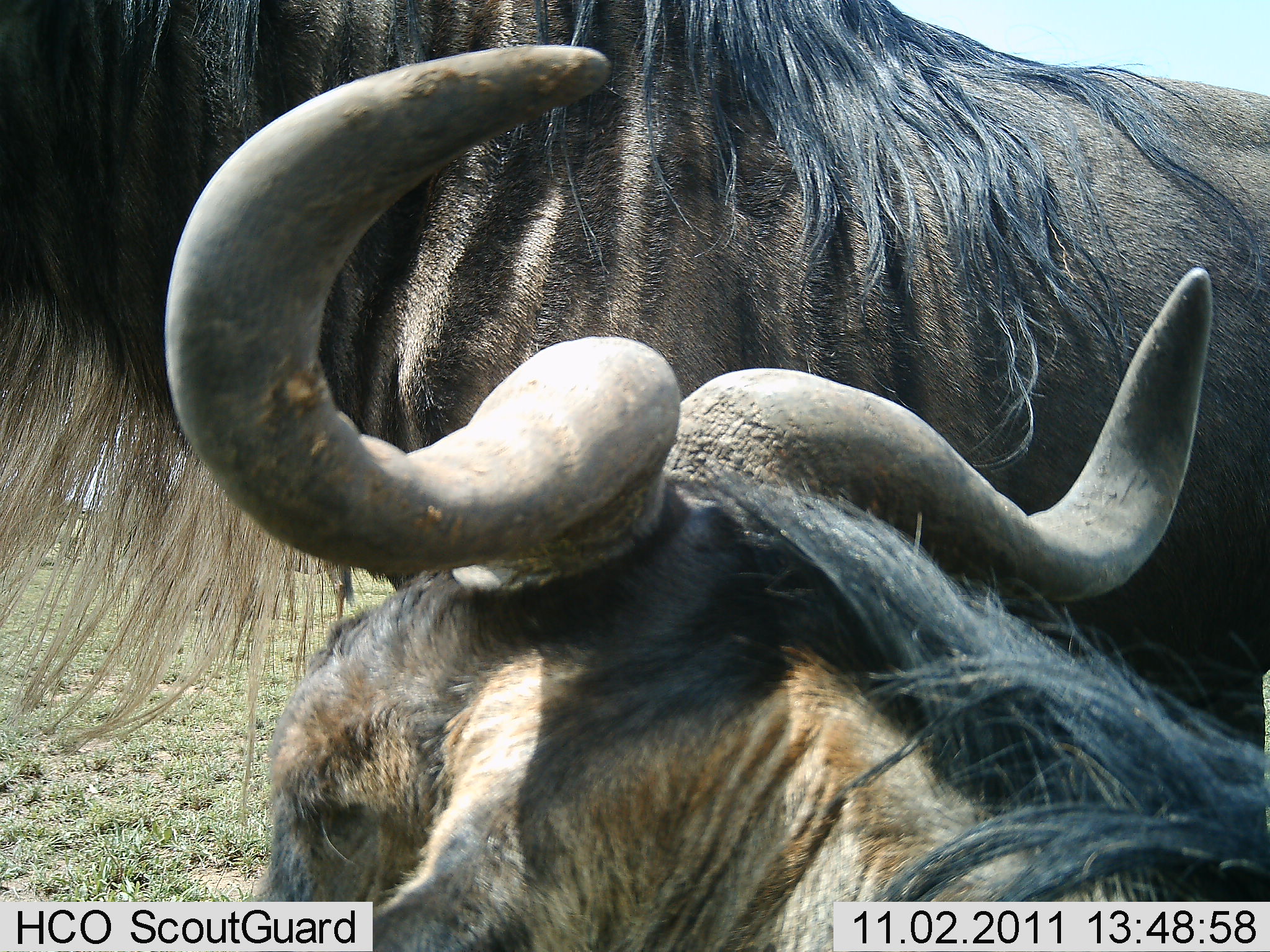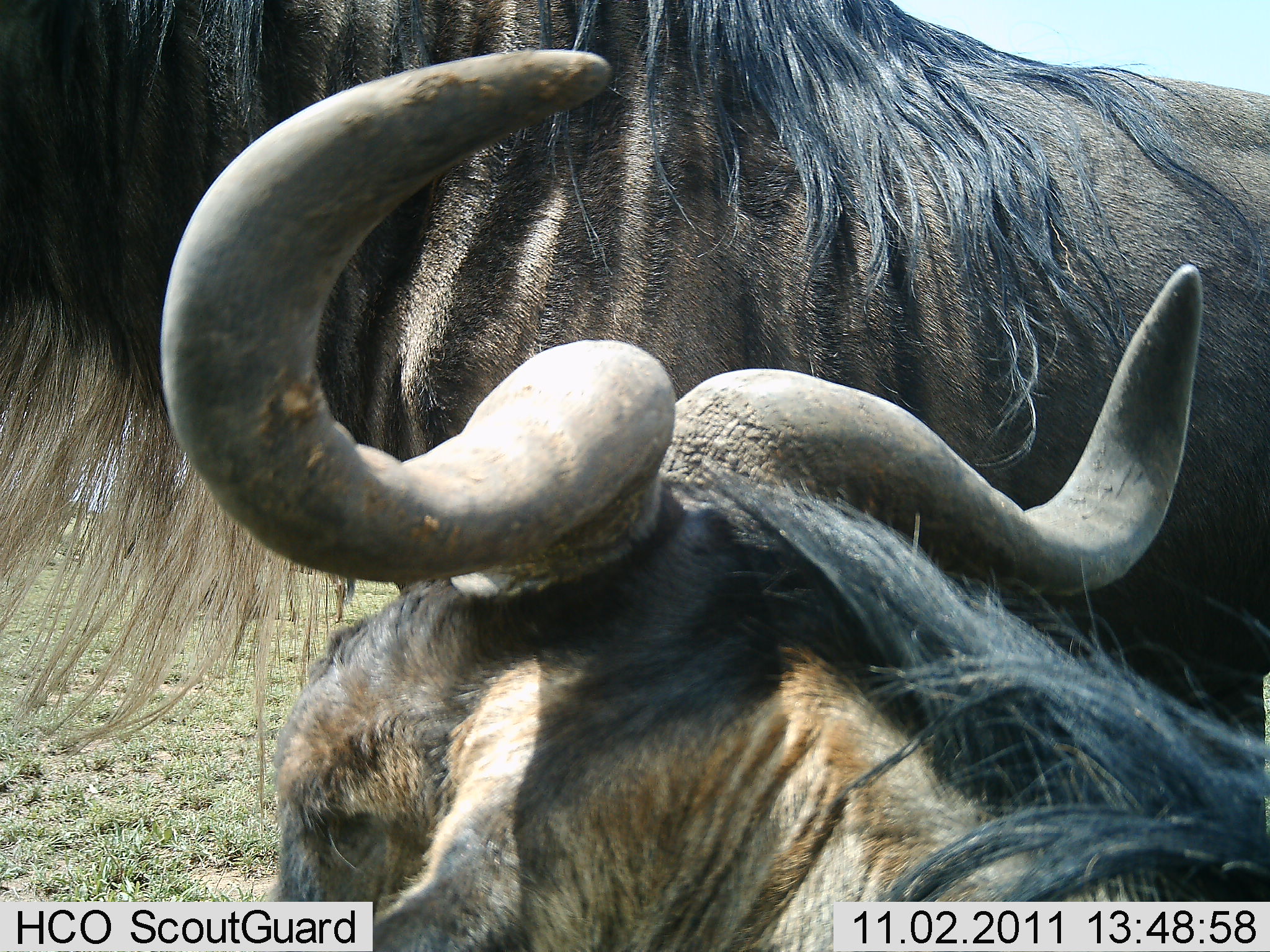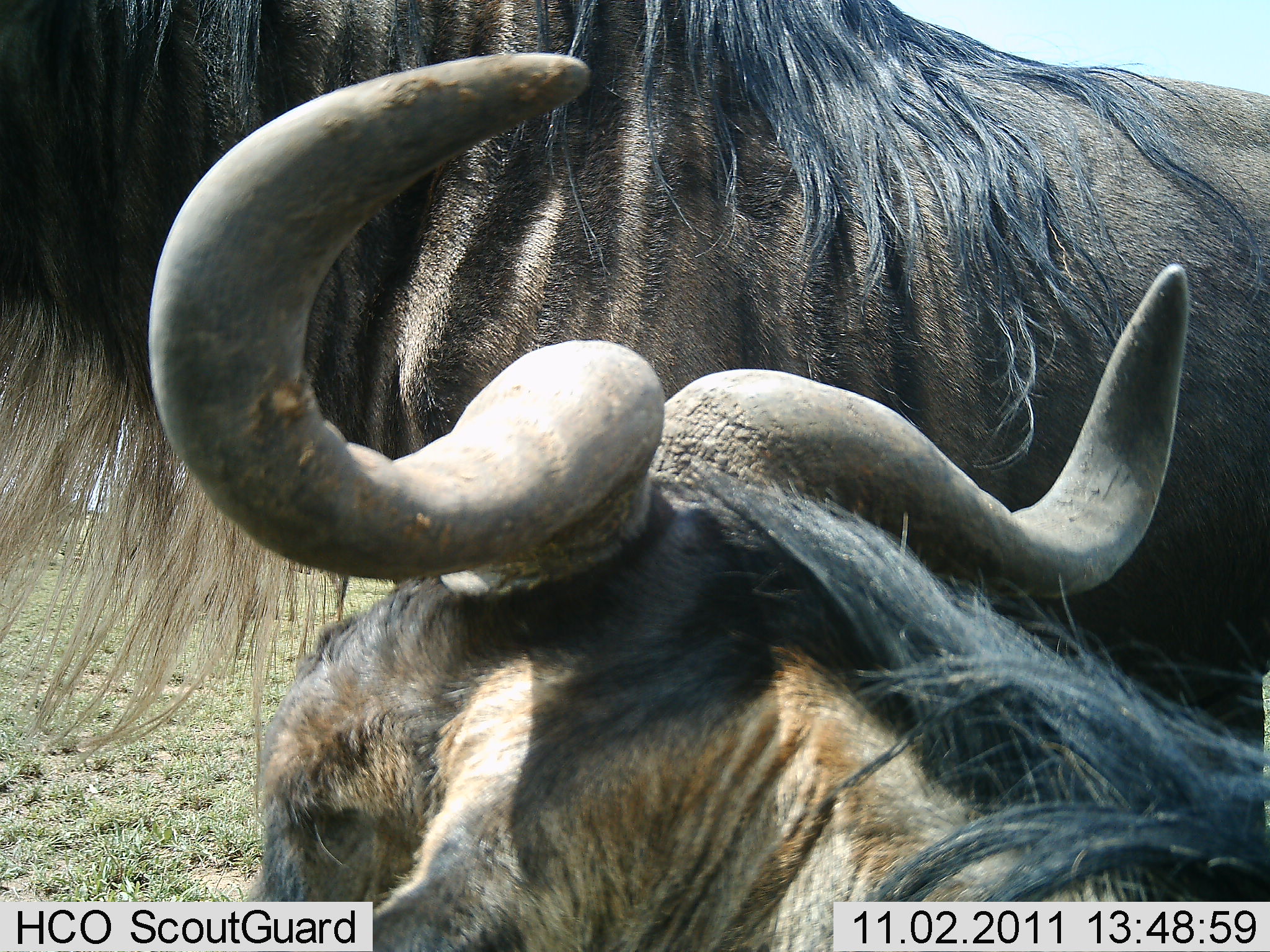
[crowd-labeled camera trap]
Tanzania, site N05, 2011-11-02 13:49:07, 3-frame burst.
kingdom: Animalia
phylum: Chordata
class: Mammalia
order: Artiodactyla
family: Bovidae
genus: Connochaetes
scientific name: Connochaetes taurinus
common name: blue wildebeest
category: wildebeest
Wildebeest (blue wildebeest) (Connochaetes taurinus), count 2. Behavior (volunteer vote fractions): standing 50%, resting 64%, moving 7%, interacting 7%. Young present (vote fraction): 0%. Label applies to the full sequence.